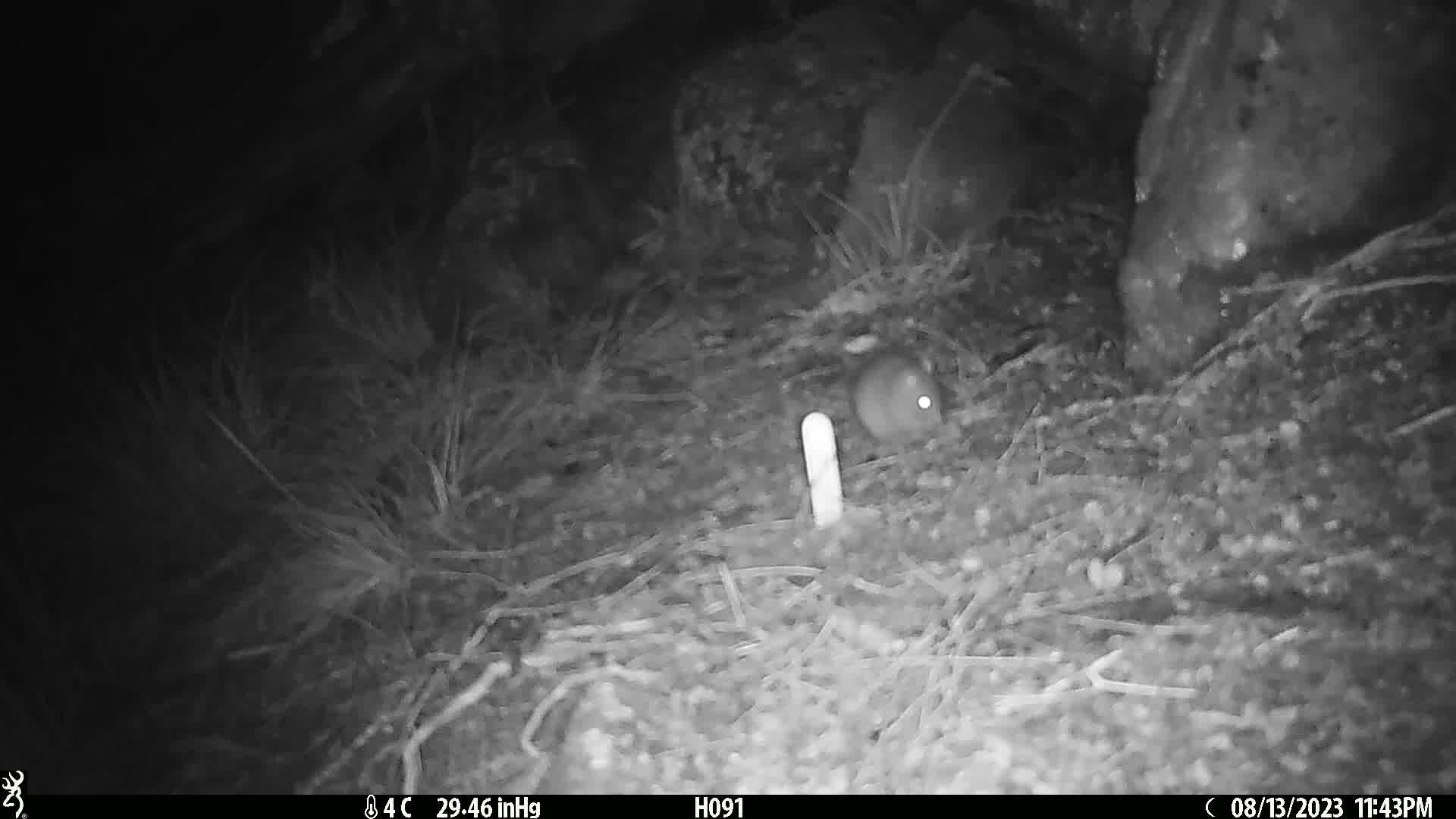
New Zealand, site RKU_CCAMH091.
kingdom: Animalia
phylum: Chordata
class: Mammalia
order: Rodentia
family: Muridae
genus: Rattus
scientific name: Rattus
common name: rat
Rat (Rattus).